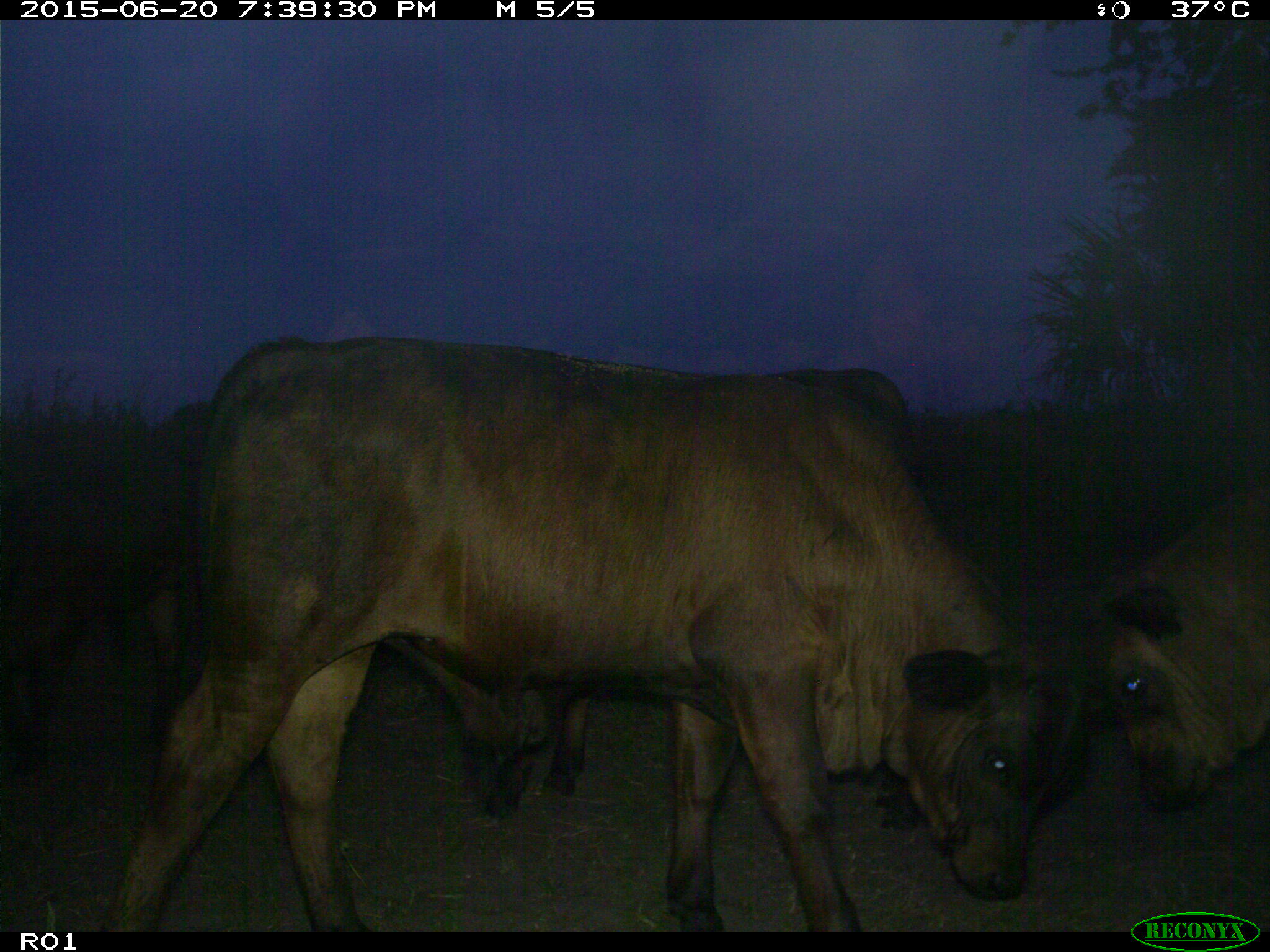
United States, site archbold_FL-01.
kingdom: Animalia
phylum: Chordata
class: Mammalia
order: Artiodactyla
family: Bovidae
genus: Bos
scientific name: Bos taurus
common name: domestic cow